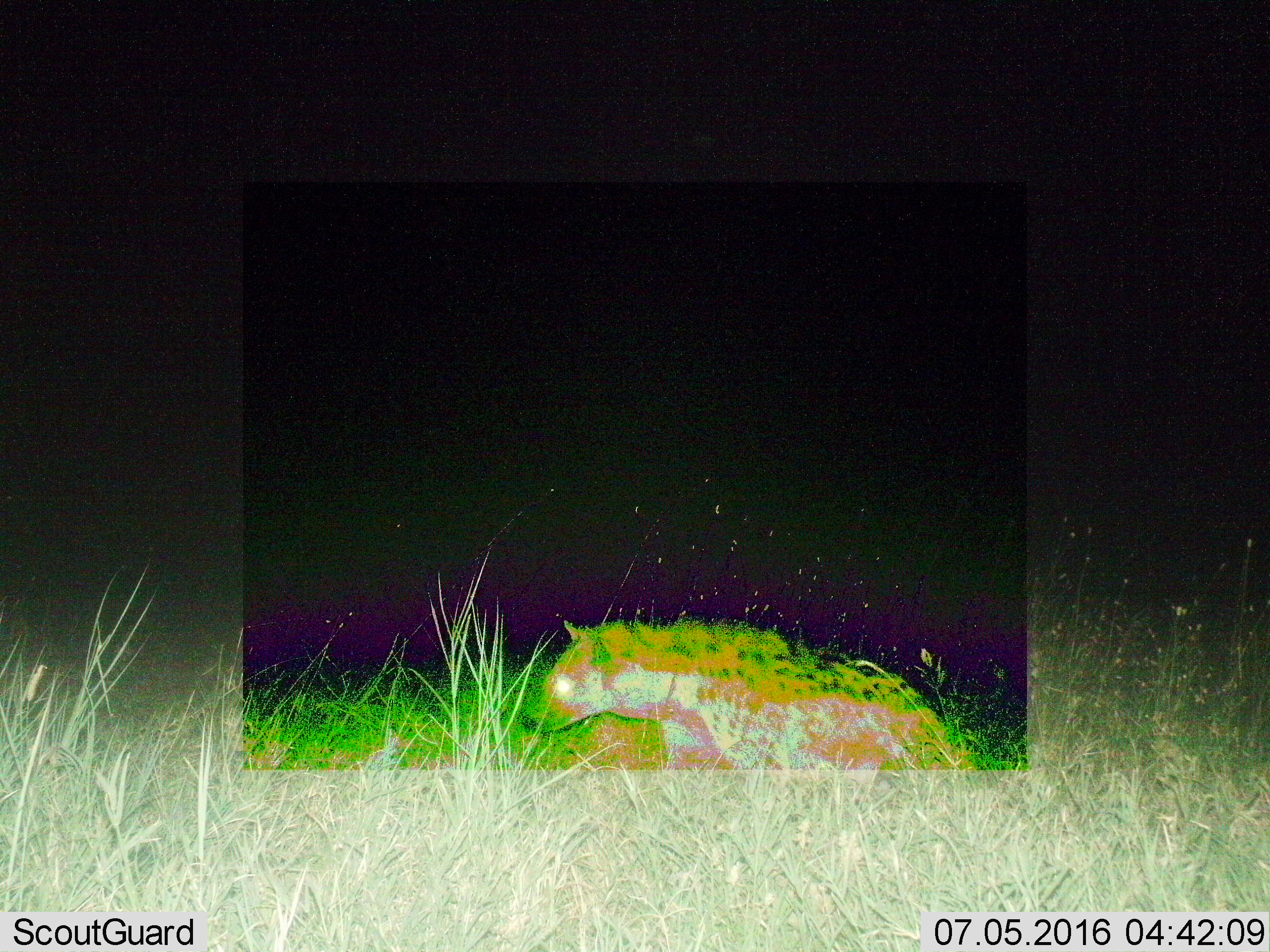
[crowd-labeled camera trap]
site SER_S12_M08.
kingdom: Animalia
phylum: Chordata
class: Mammalia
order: Carnivora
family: Hyaenidae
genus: Crocuta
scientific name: Crocuta crocuta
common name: spotted hyena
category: hyenaspotted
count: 1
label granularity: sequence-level